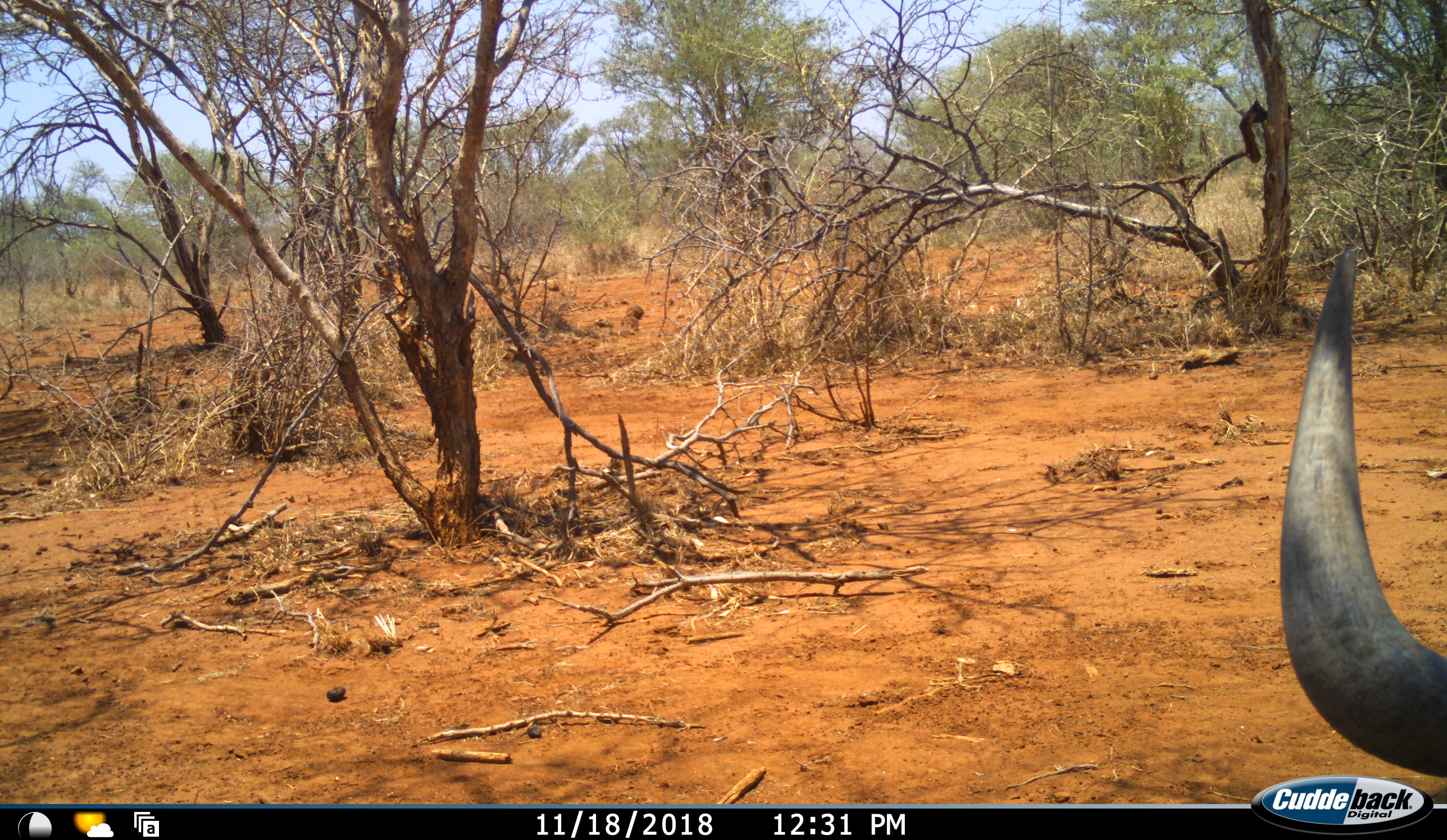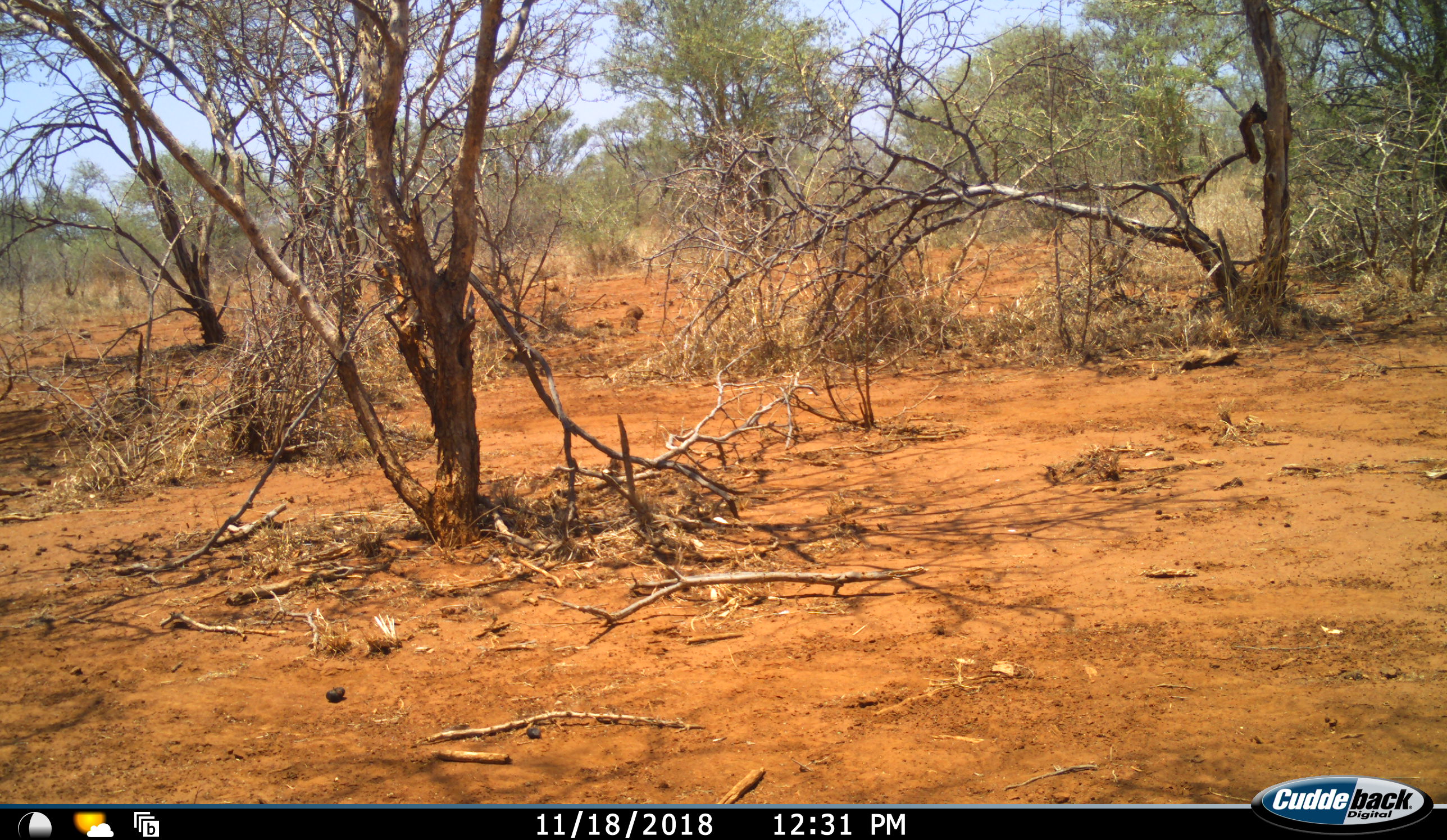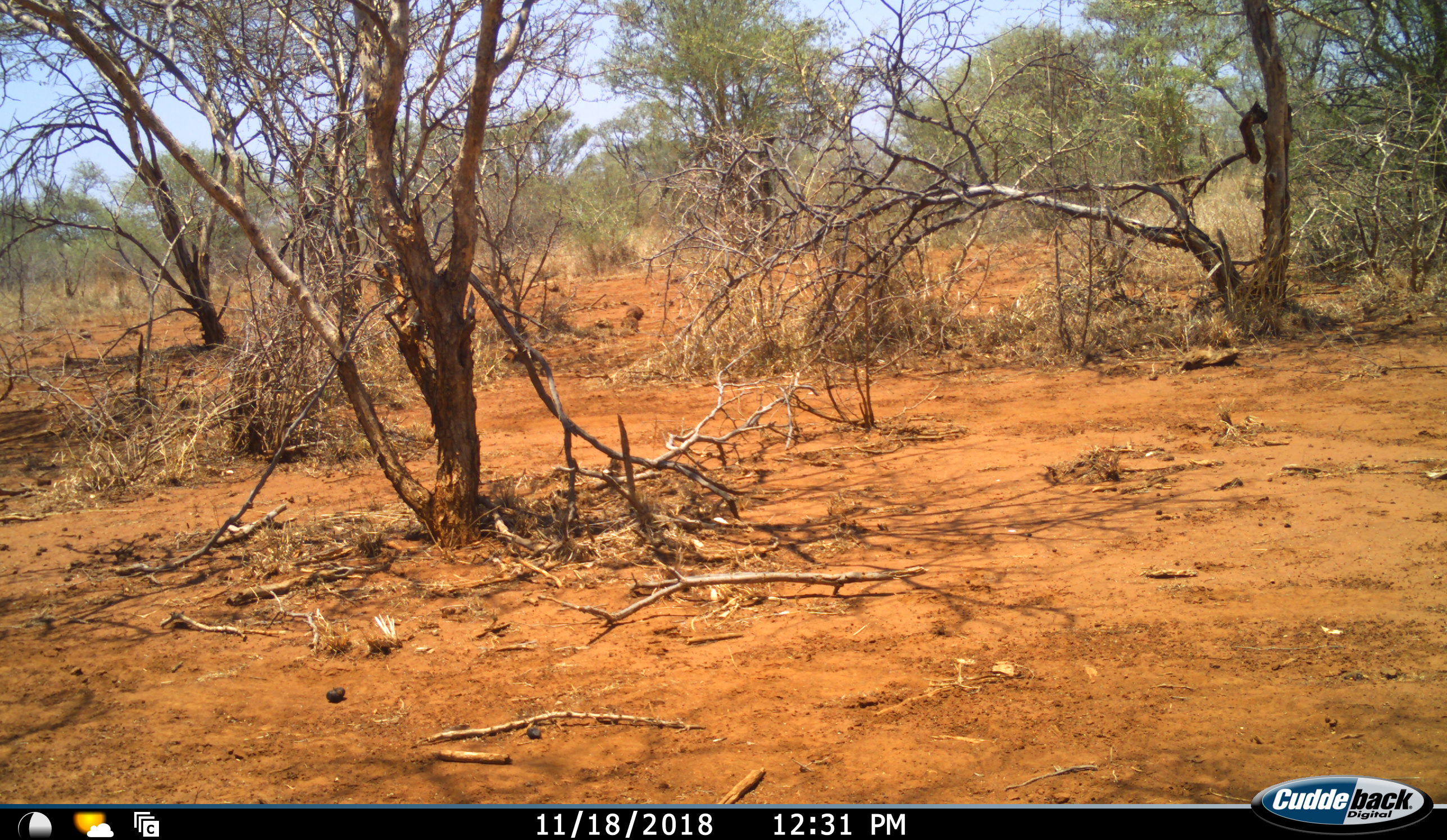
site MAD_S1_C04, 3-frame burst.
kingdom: Animalia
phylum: Chordata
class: Mammalia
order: Artiodactyla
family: Bovidae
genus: Connochaetes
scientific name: Connochaetes taurinus taurinus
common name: blue wildebeest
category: wildebeestblue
Wildebeestblue (blue wildebeest) (Connochaetes taurinus taurinus), count 1. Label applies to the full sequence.